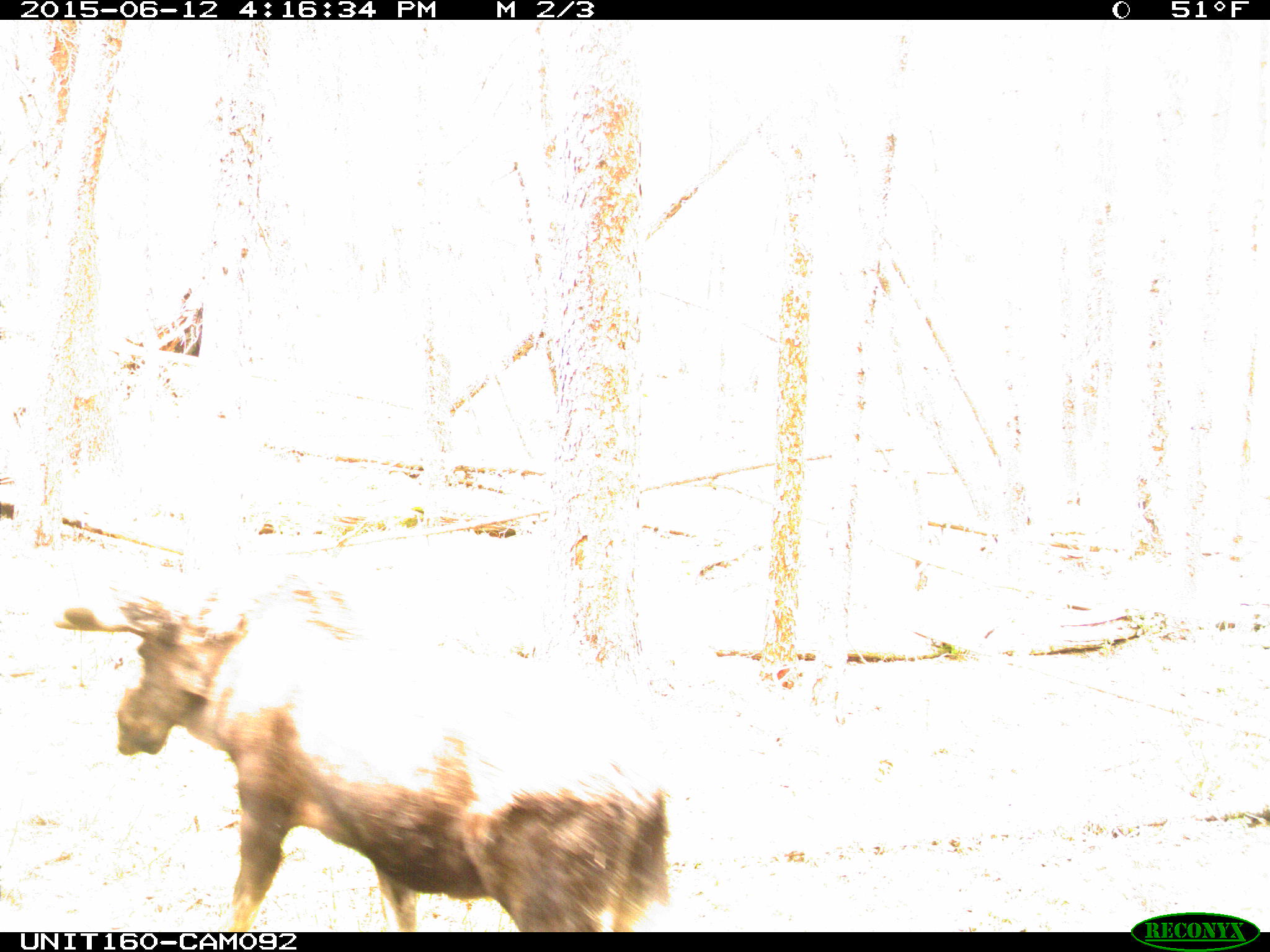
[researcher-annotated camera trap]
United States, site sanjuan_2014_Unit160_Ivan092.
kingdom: Animalia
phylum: Chordata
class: Mammalia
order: Artiodactyla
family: Cervidae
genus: Alces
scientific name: Alces alces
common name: moose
Alces alces (moose).